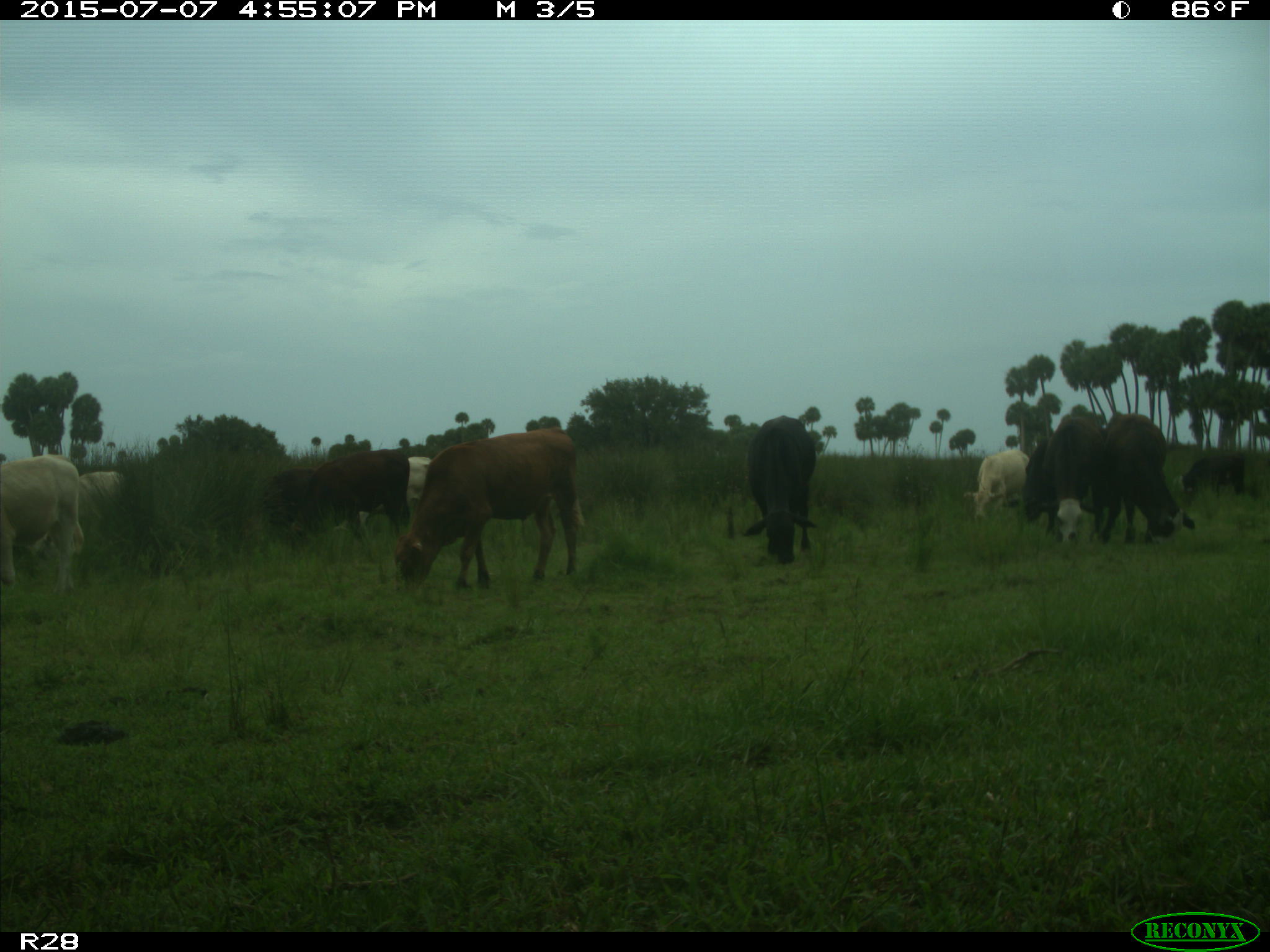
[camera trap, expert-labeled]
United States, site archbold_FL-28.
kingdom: Animalia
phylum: Chordata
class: Mammalia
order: Artiodactyla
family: Bovidae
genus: Bos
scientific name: Bos taurus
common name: domestic cow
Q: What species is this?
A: Bos taurus (domestic cow).